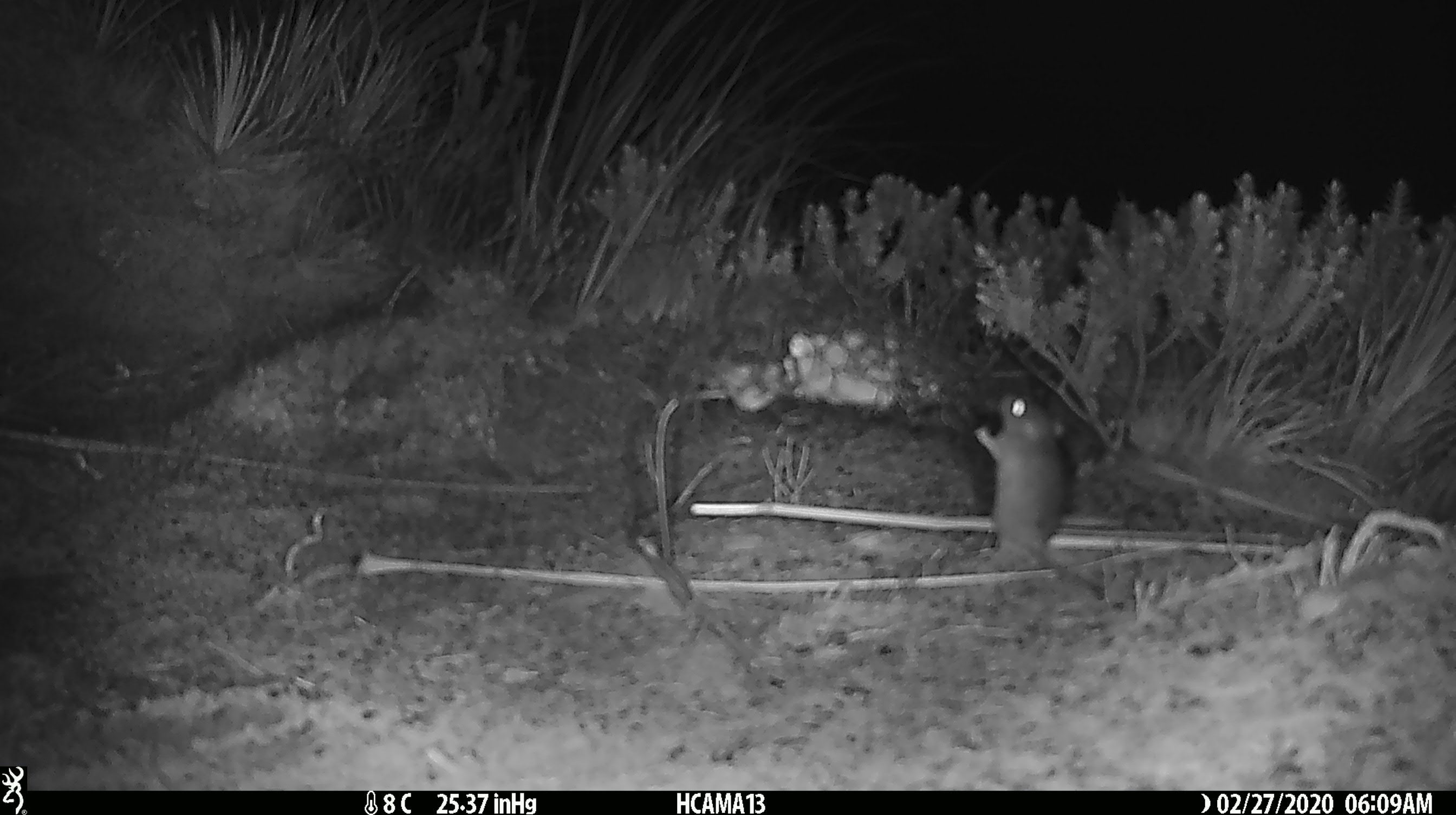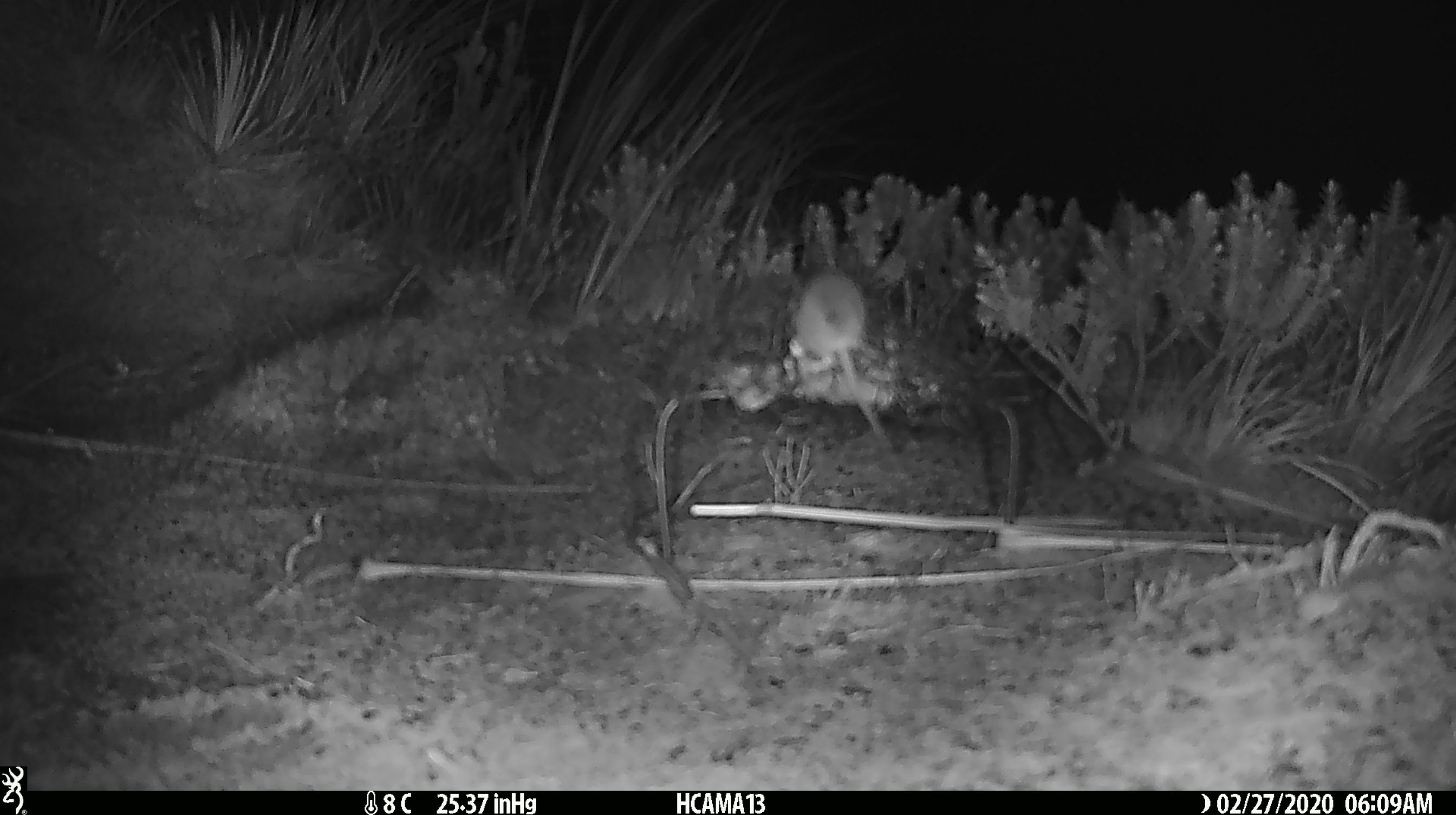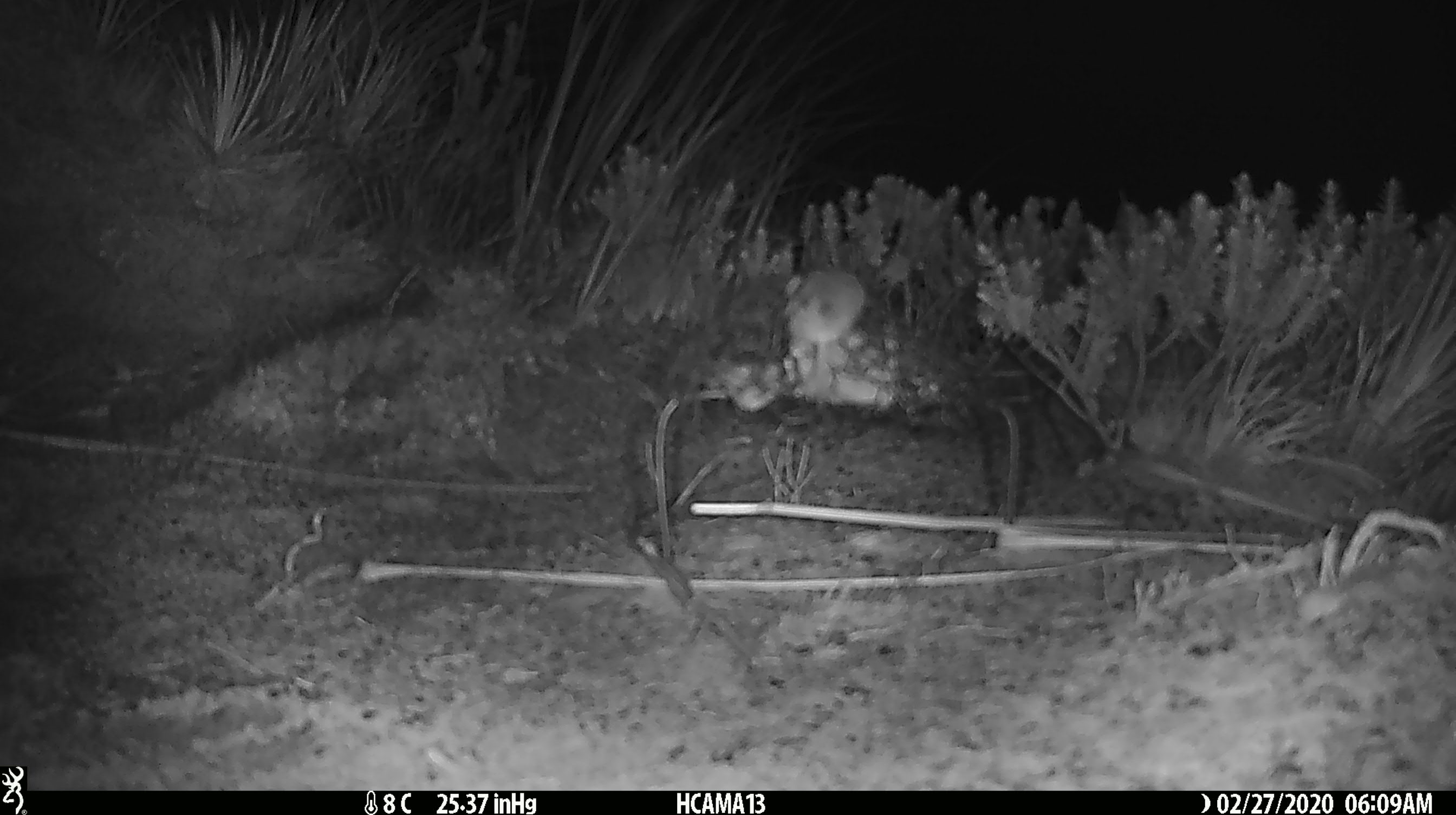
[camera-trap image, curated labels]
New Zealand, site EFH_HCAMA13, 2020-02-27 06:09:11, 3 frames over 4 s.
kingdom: Animalia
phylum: Chordata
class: Mammalia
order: Rodentia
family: Muridae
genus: Mus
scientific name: Mus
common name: mouse